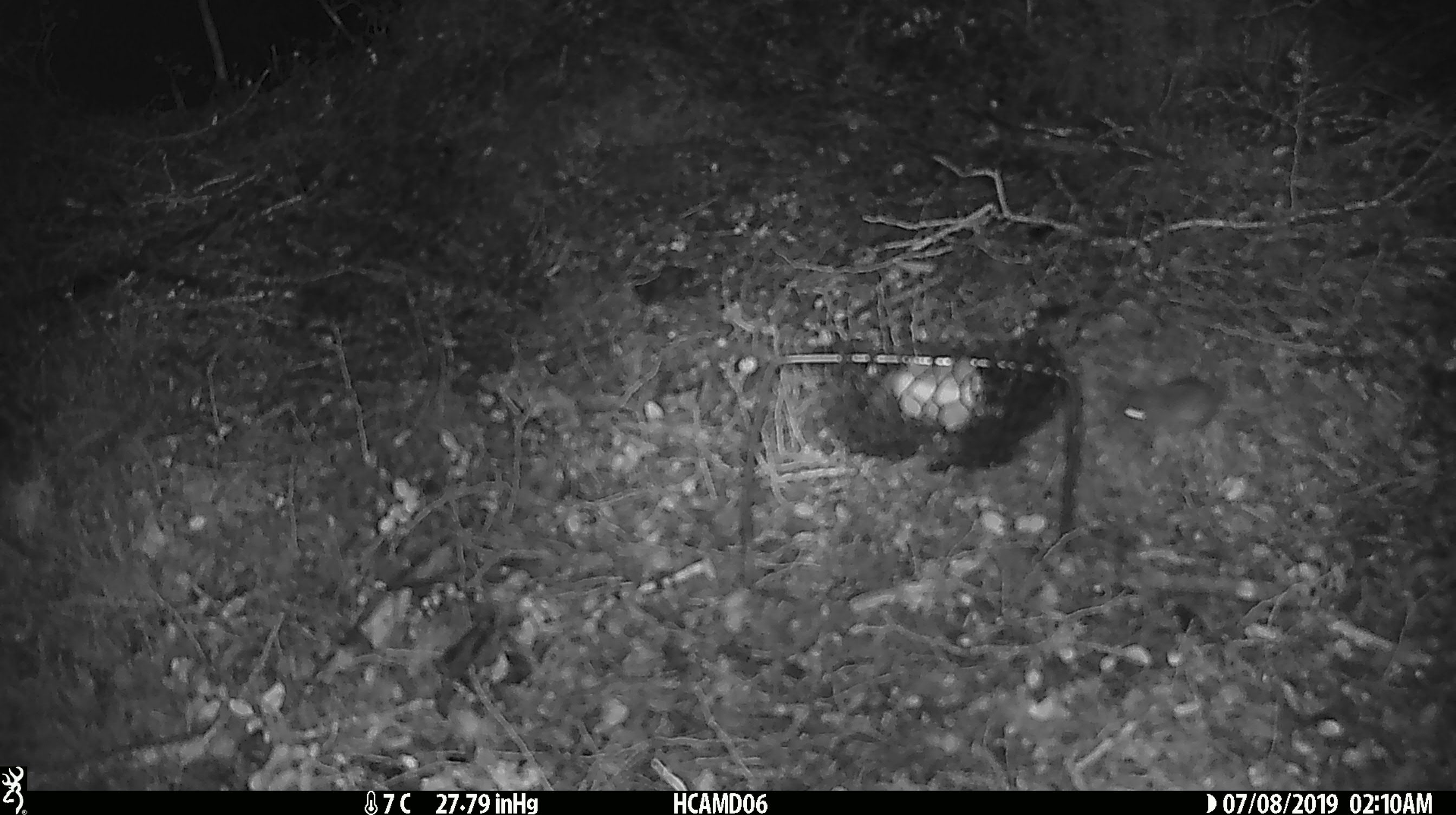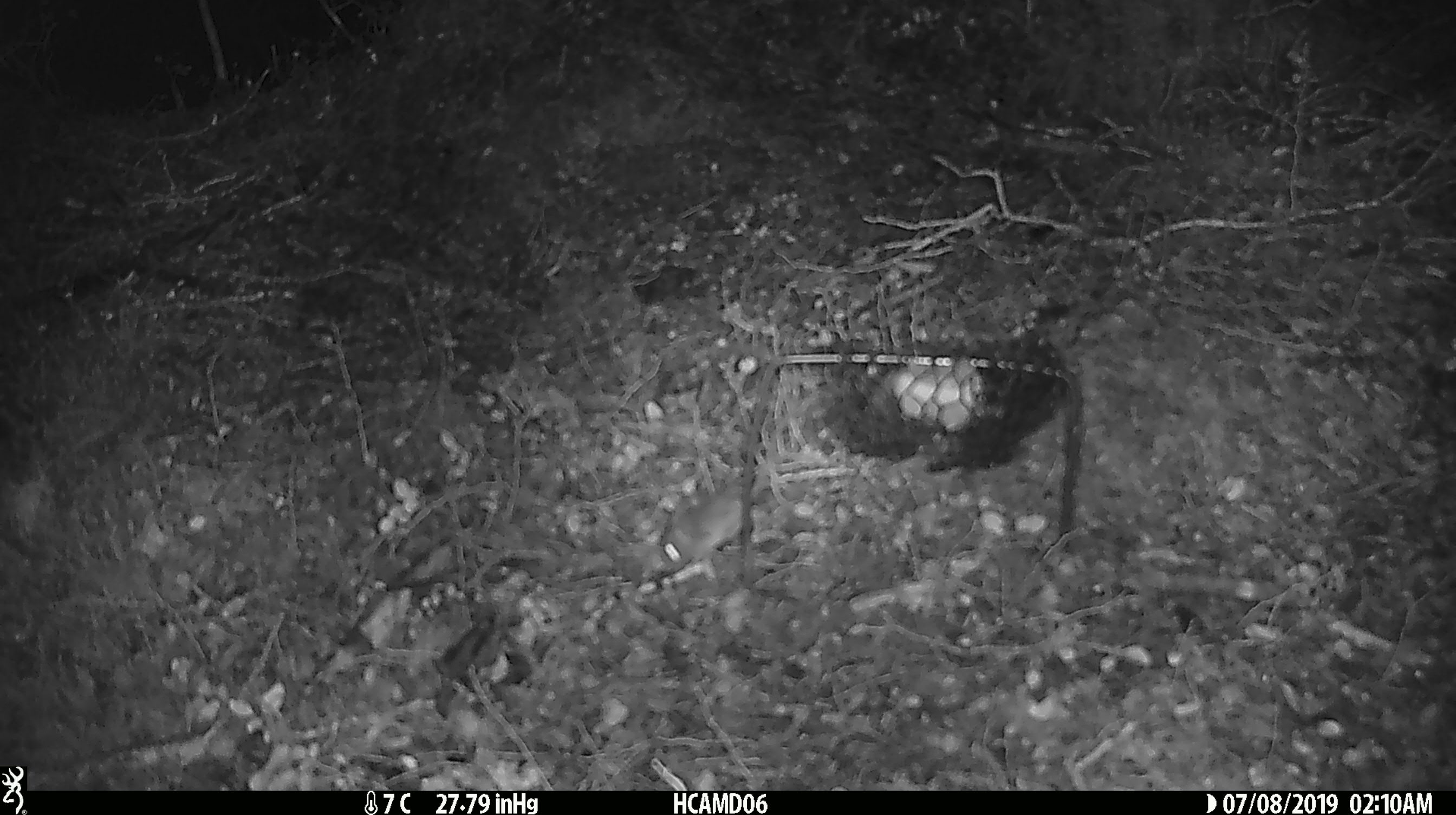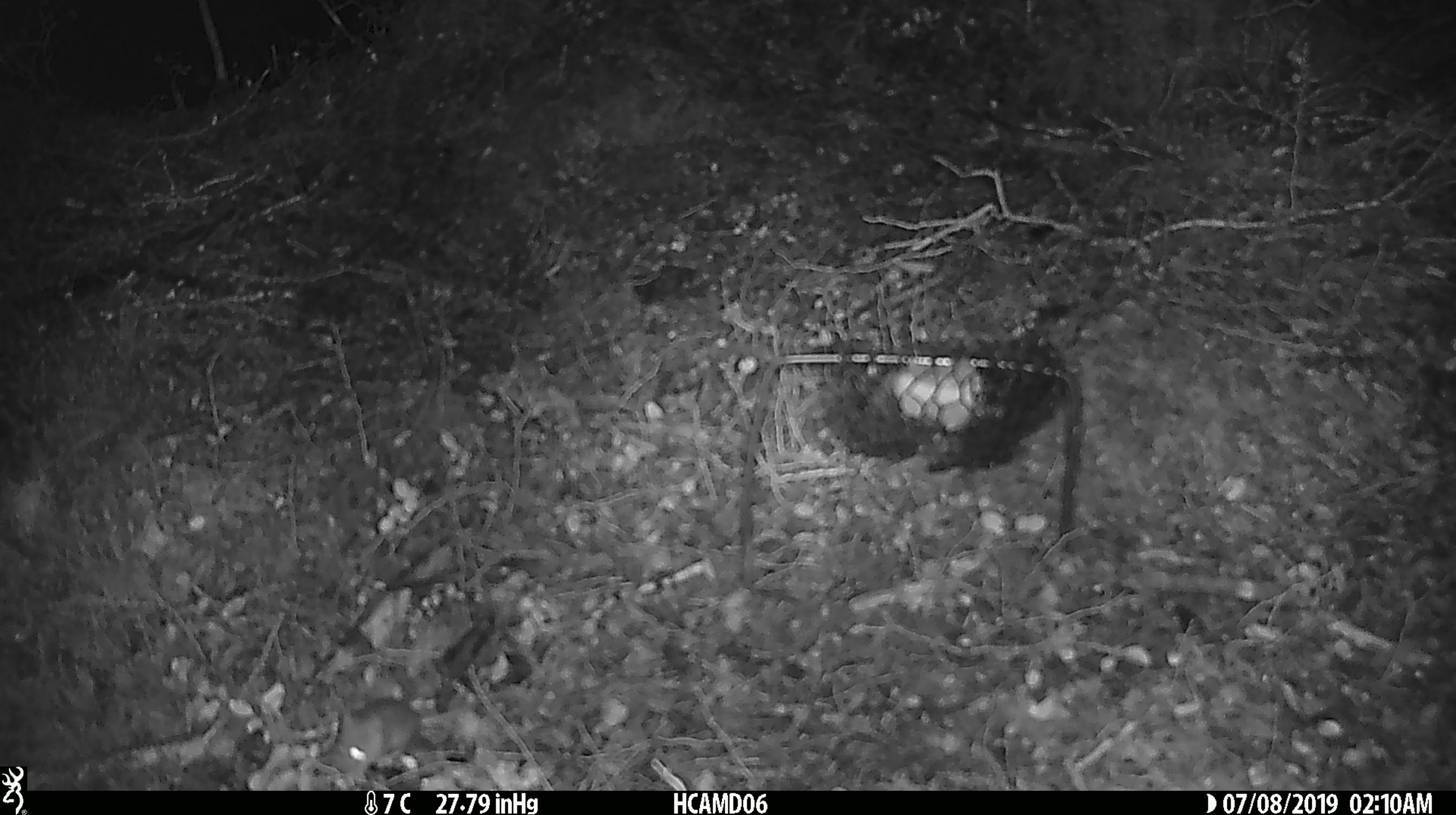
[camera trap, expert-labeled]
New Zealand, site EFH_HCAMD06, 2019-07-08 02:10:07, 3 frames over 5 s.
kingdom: Animalia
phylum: Chordata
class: Mammalia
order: Rodentia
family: Muridae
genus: Mus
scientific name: Mus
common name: mouse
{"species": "mouse (Mus)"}